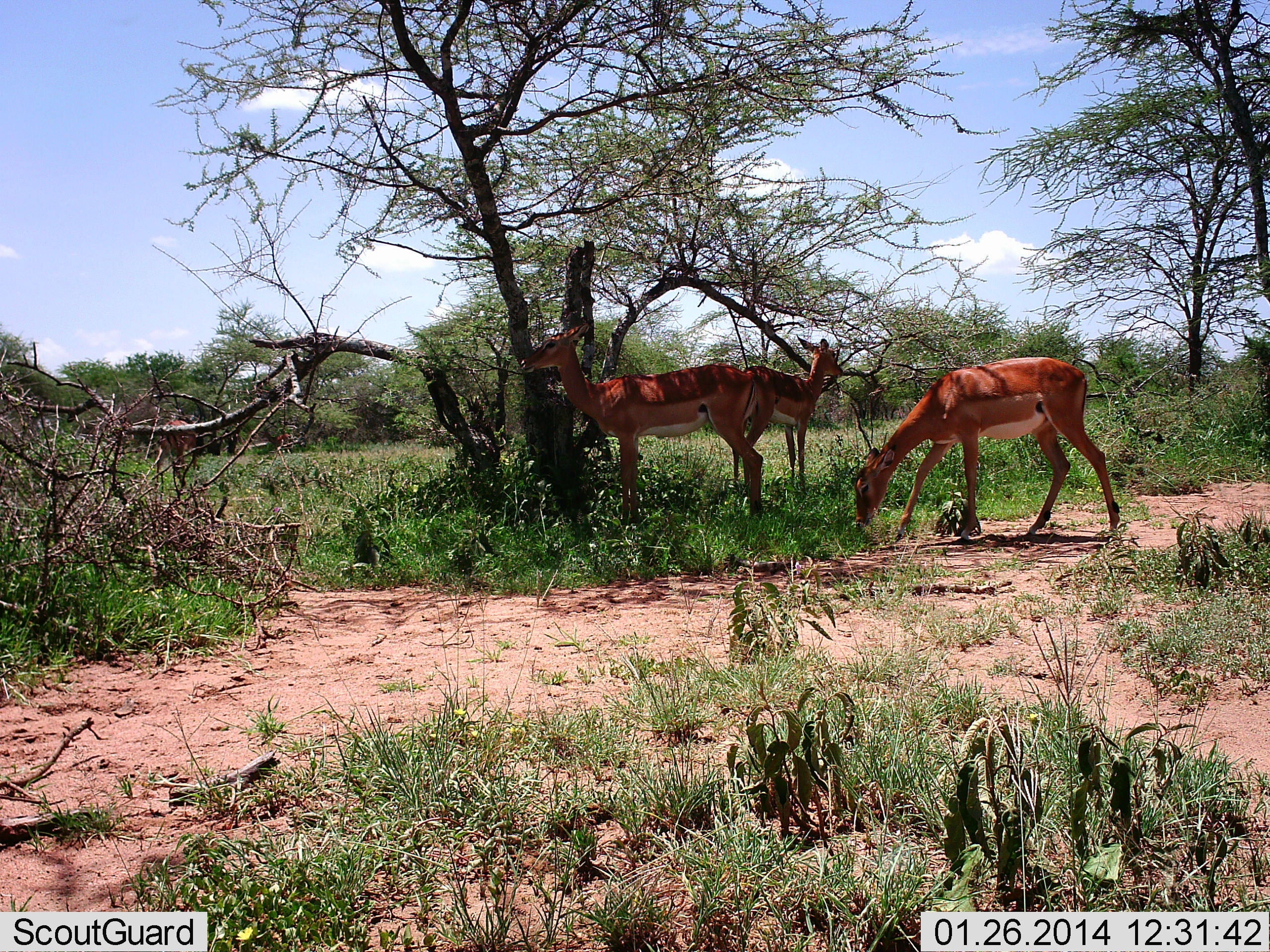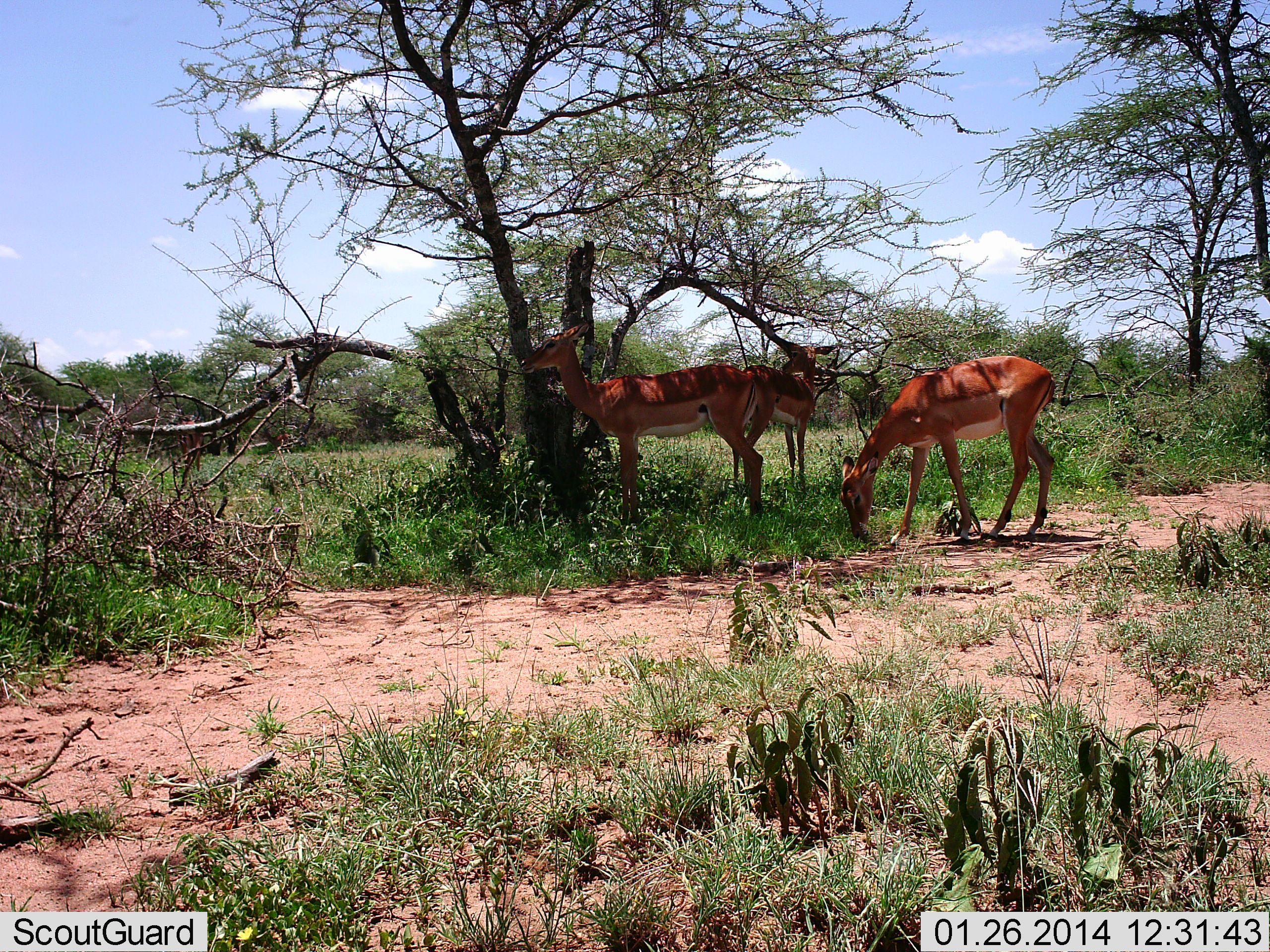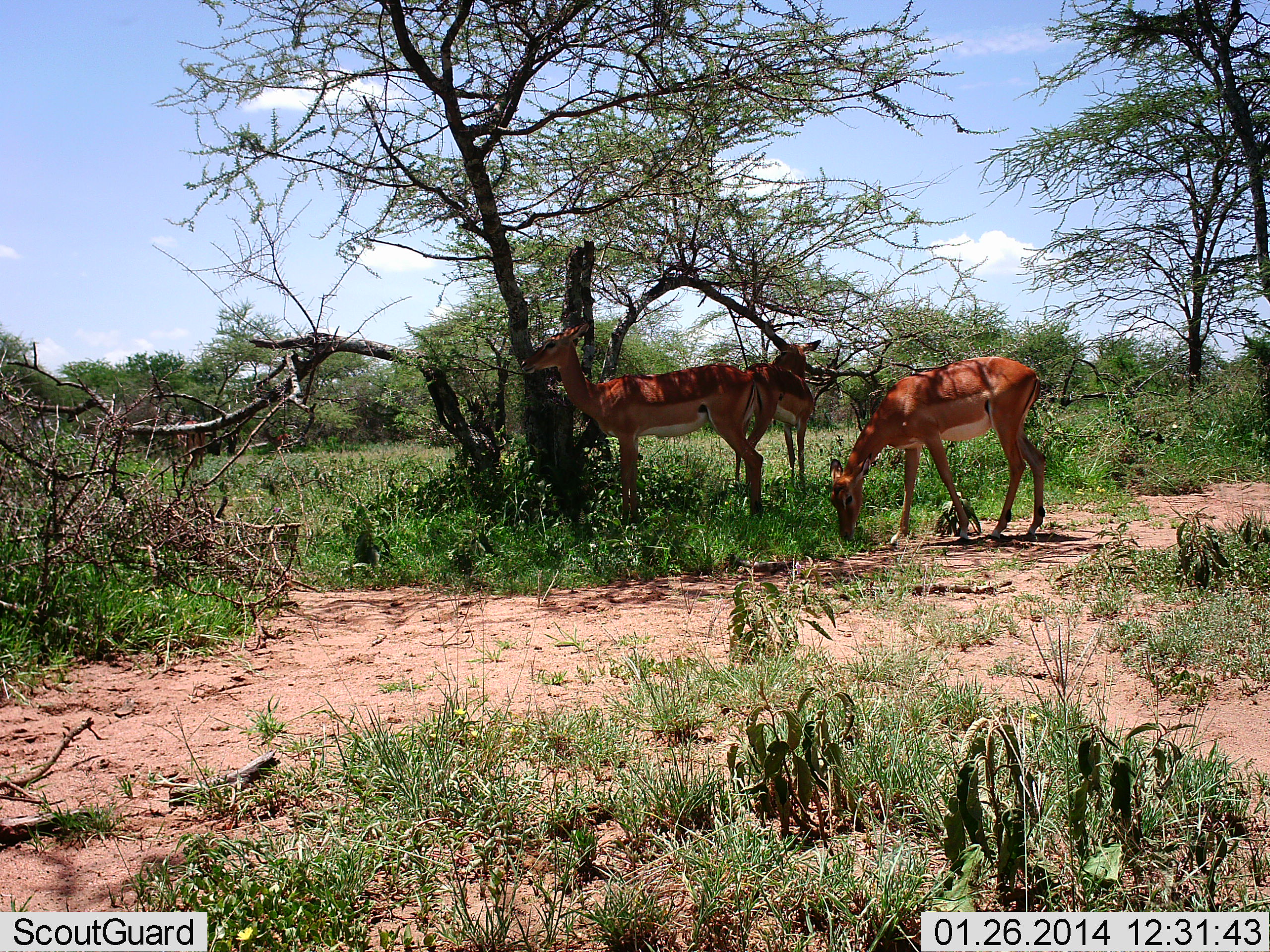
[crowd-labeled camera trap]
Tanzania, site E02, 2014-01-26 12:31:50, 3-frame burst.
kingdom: Animalia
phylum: Chordata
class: Mammalia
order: Artiodactyla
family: Bovidae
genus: Aepyceros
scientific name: Aepyceros melampus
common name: impala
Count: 3.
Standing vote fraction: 90%.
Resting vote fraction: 10%.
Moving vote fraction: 30%.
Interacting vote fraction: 0%.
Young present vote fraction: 10%.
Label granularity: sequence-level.